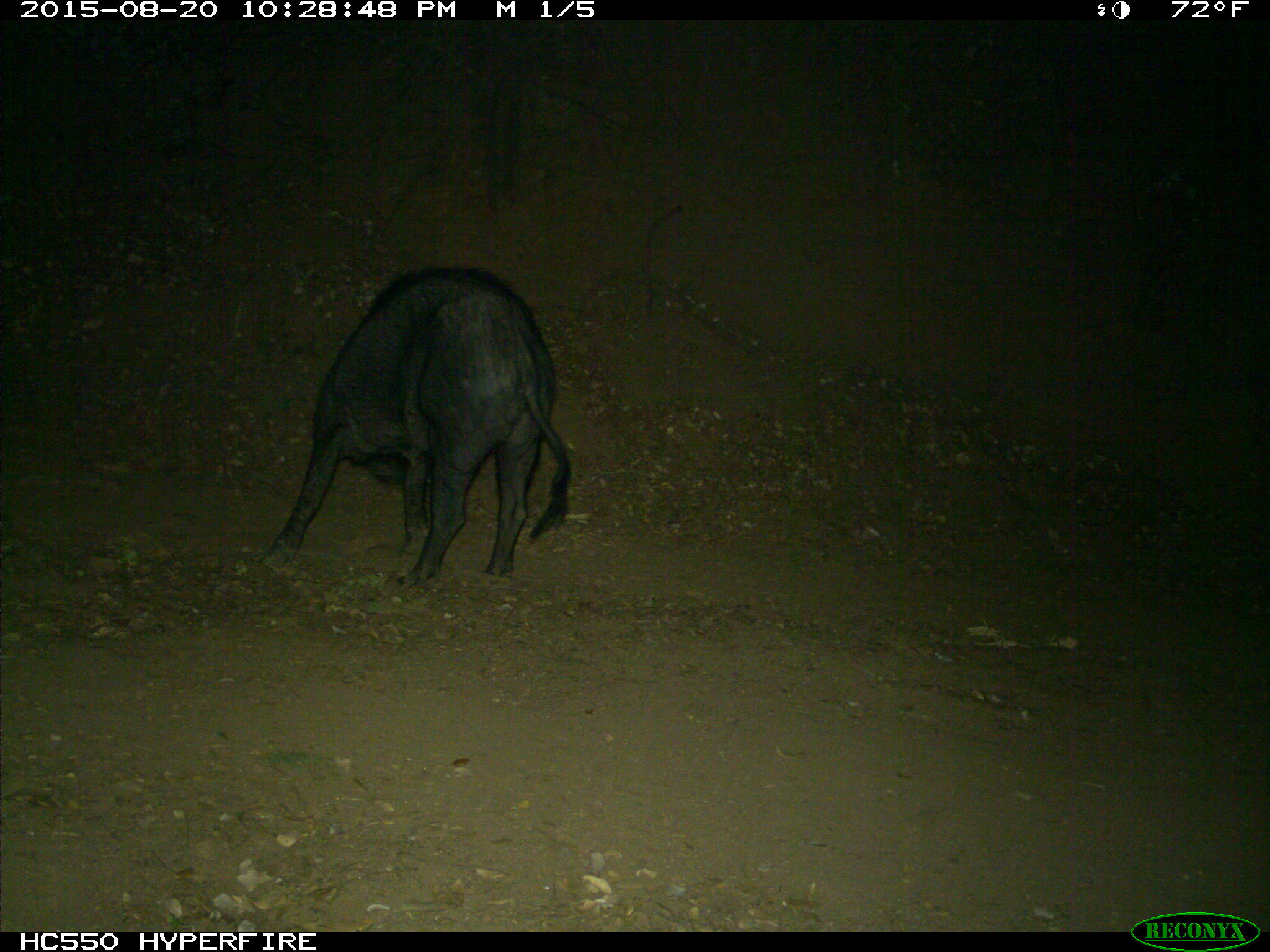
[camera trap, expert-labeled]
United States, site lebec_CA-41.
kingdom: Animalia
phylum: Chordata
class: Mammalia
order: Artiodactyla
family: Suidae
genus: Sus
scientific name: Sus scrofa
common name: wild boar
Sus scrofa (wild boar).